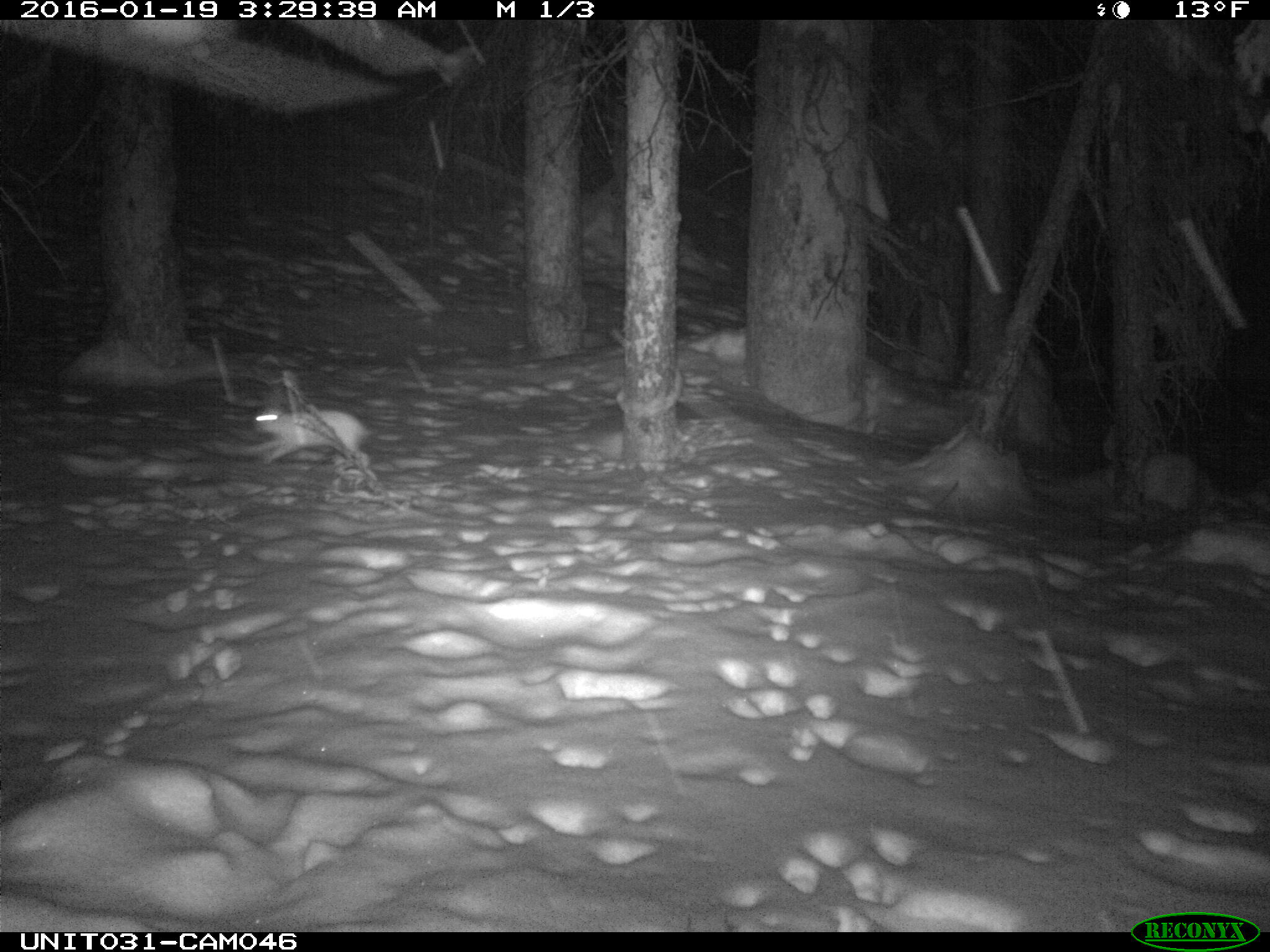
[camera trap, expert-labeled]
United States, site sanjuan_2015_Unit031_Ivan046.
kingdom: Animalia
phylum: Chordata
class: Mammalia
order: Lagomorpha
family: Leporidae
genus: Lepus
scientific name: Lepus americanus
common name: snowshoe hare